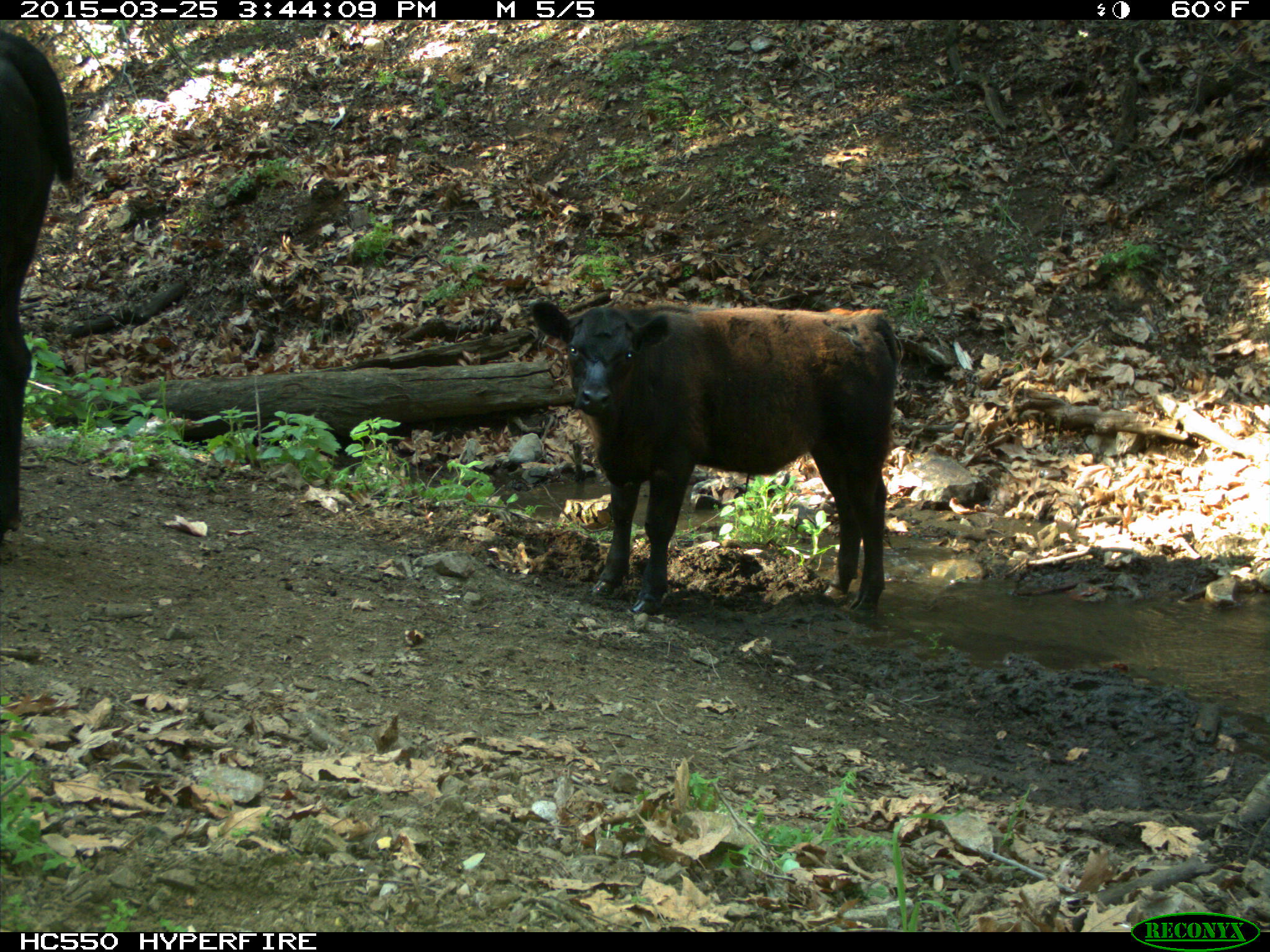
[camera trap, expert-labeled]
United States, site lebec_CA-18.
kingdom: Animalia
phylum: Chordata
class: Mammalia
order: Artiodactyla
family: Bovidae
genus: Bos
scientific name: Bos taurus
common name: domestic cow